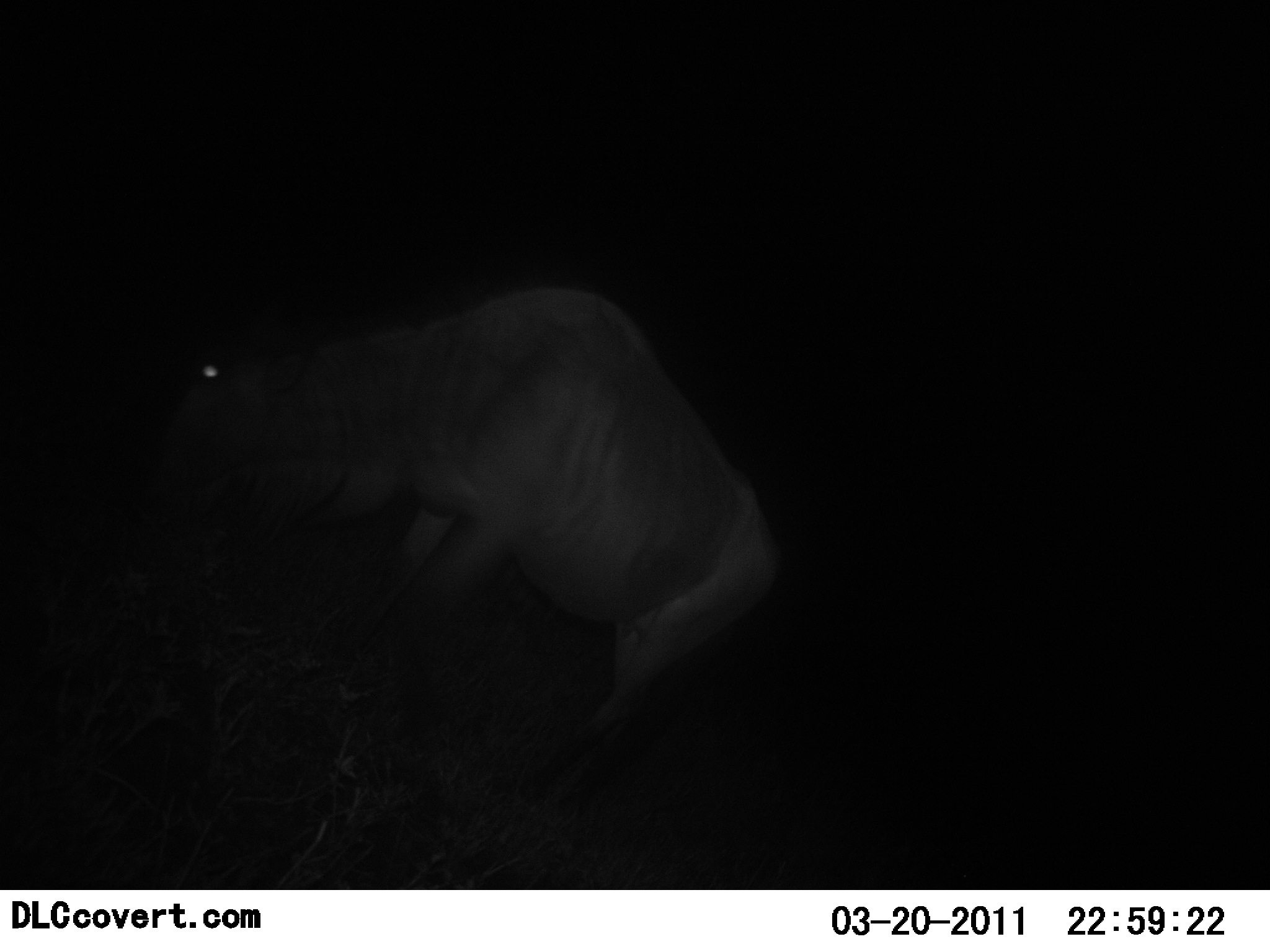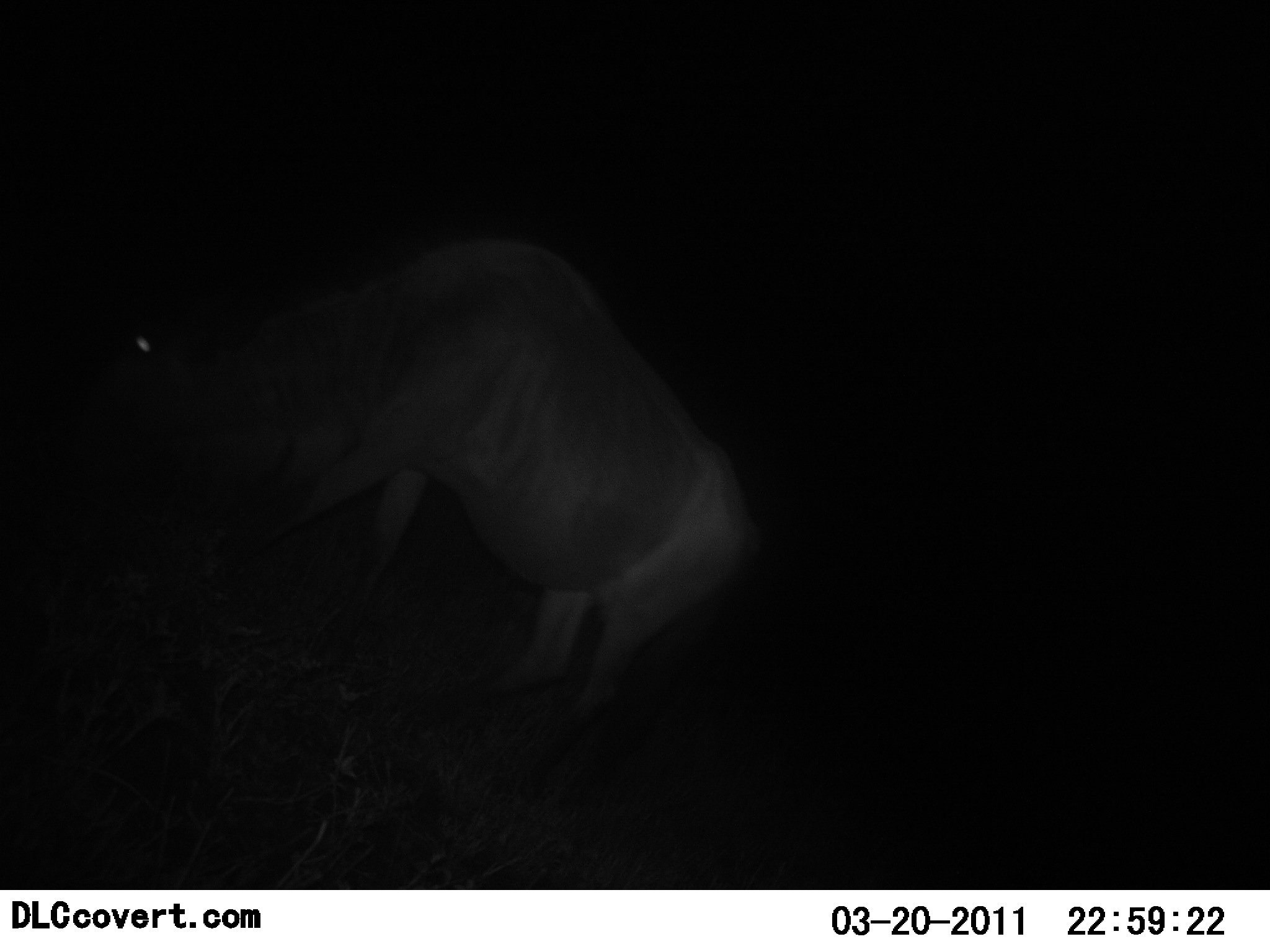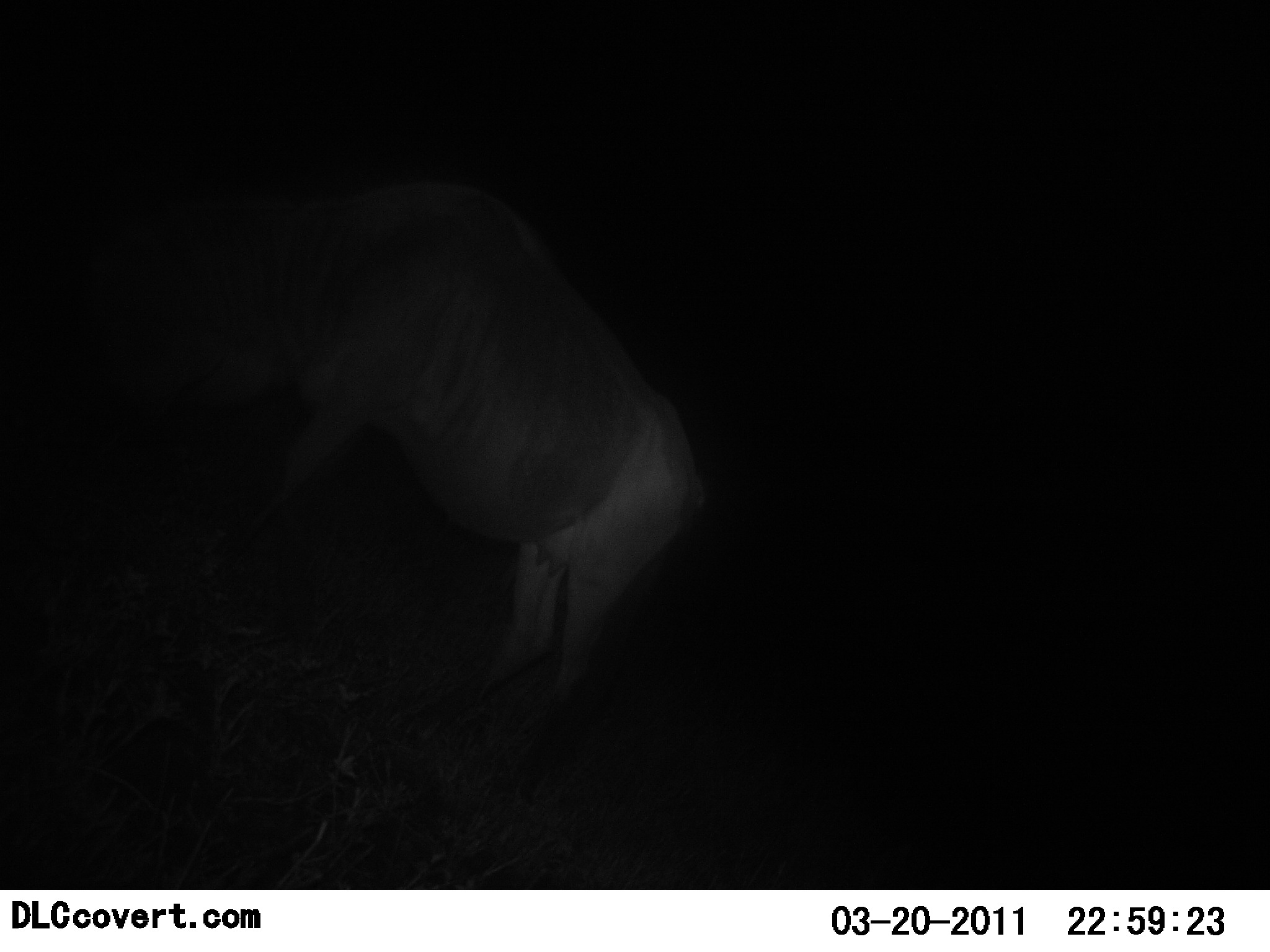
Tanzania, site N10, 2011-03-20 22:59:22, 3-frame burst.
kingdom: Animalia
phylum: Chordata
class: Mammalia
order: Artiodactyla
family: Bovidae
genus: Connochaetes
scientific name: Connochaetes taurinus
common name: blue wildebeest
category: wildebeest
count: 1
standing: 8%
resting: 8%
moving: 67%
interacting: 0%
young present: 0%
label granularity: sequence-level